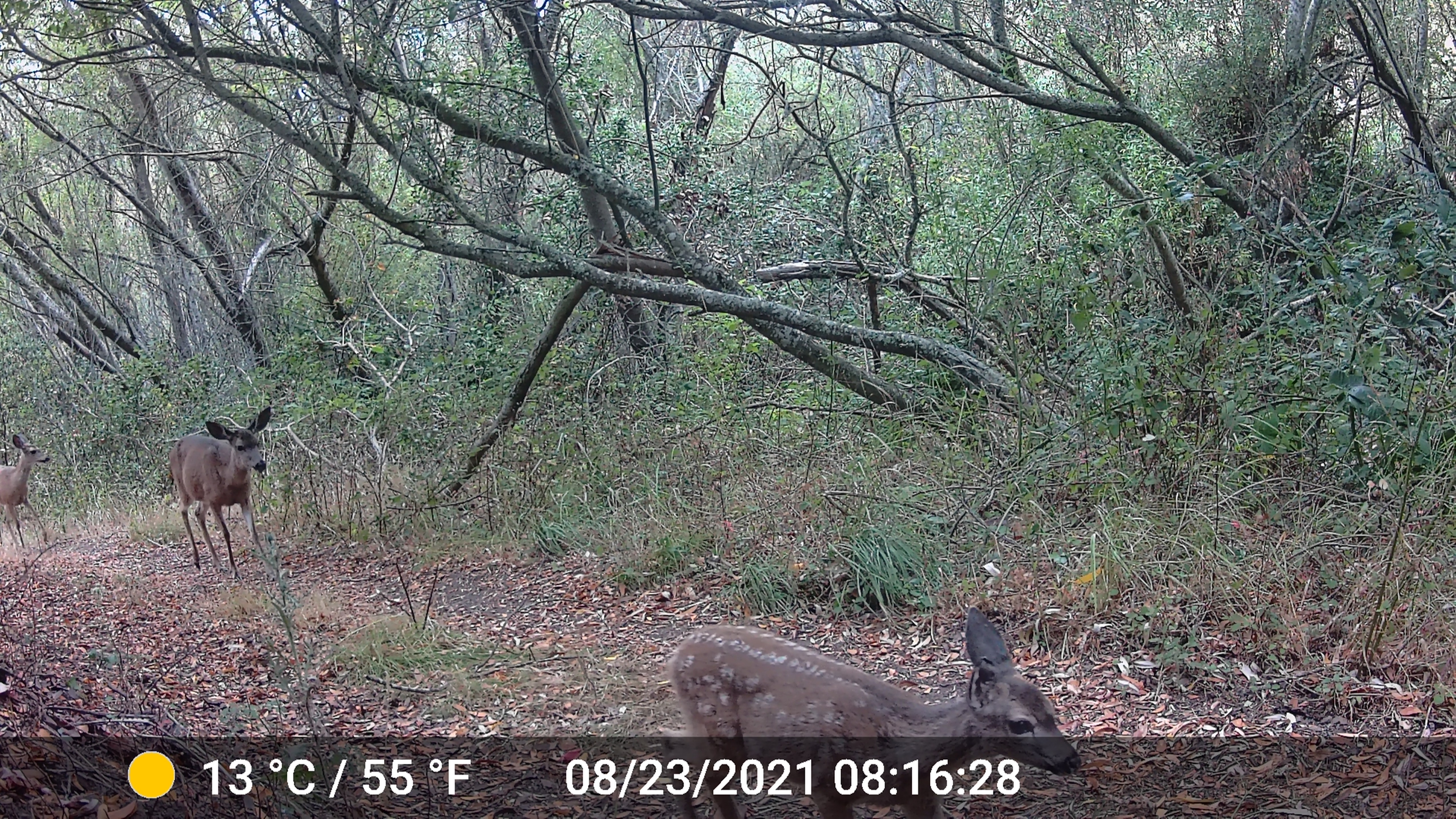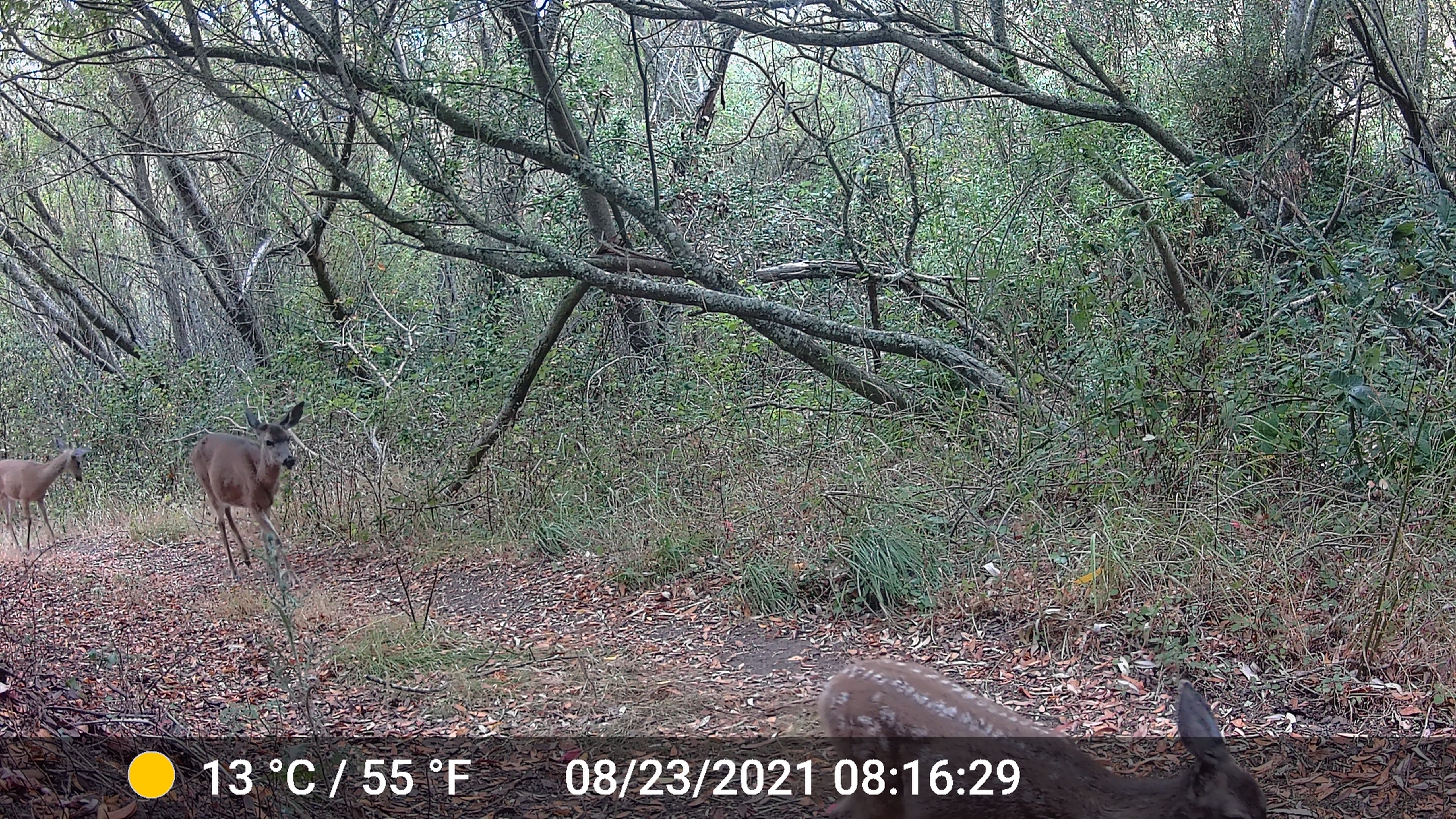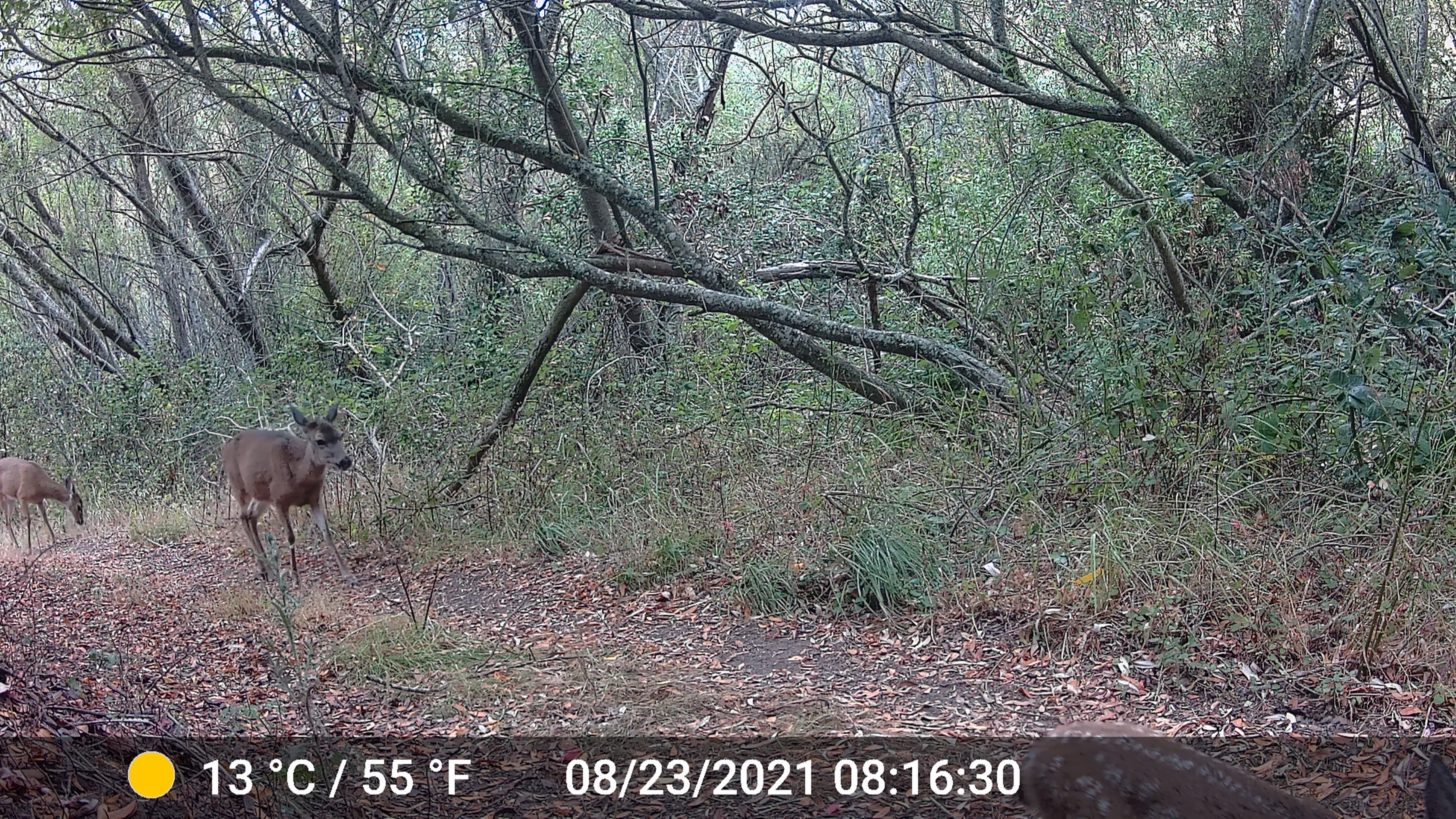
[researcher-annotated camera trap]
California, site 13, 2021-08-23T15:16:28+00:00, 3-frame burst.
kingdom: Animalia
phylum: Chordata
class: Mammalia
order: Artiodactyla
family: Cervidae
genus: Odocoileus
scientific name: Odocoileus hemionus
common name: mule deer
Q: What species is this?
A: Mule deer (Odocoileus hemionus).